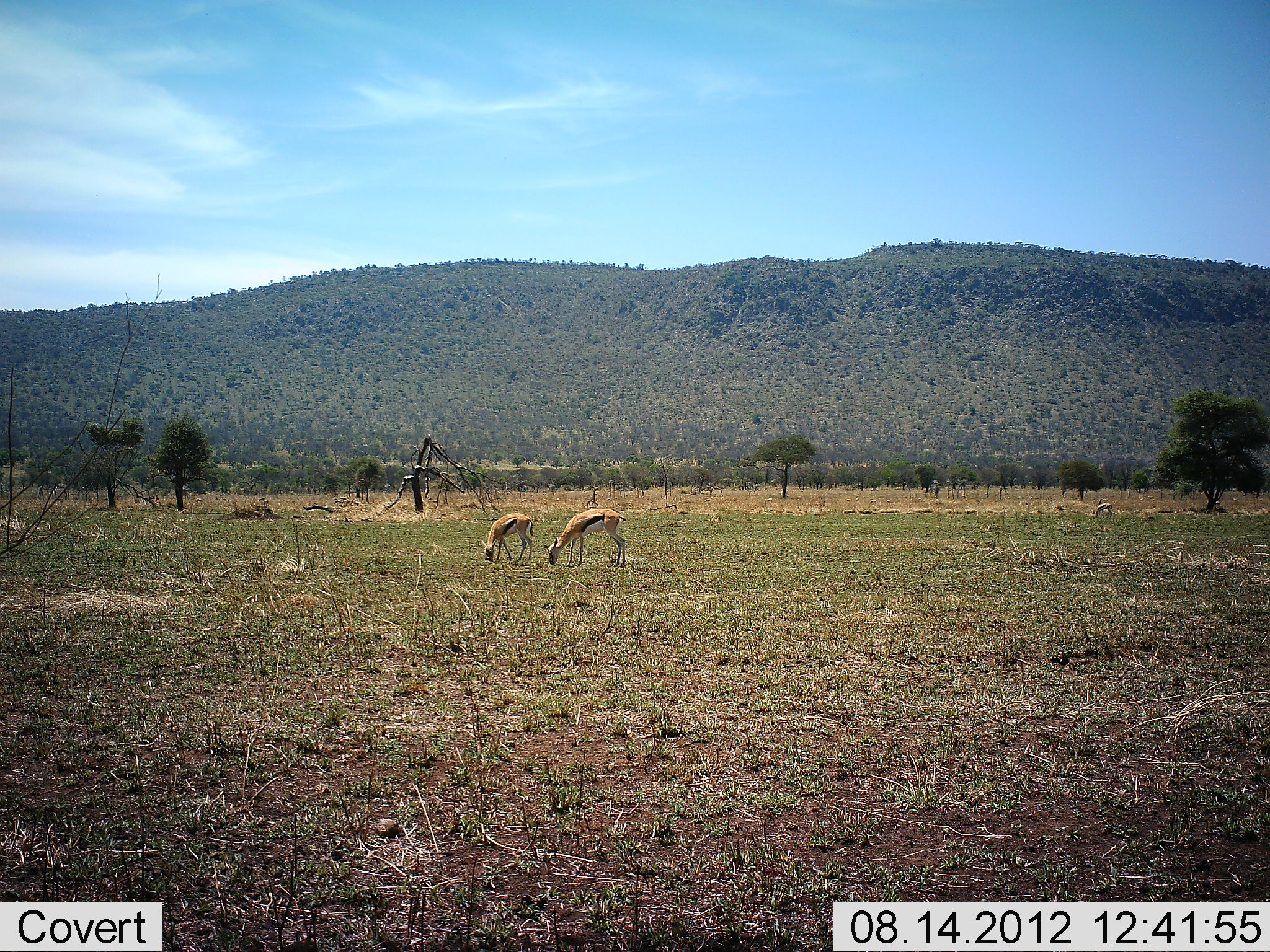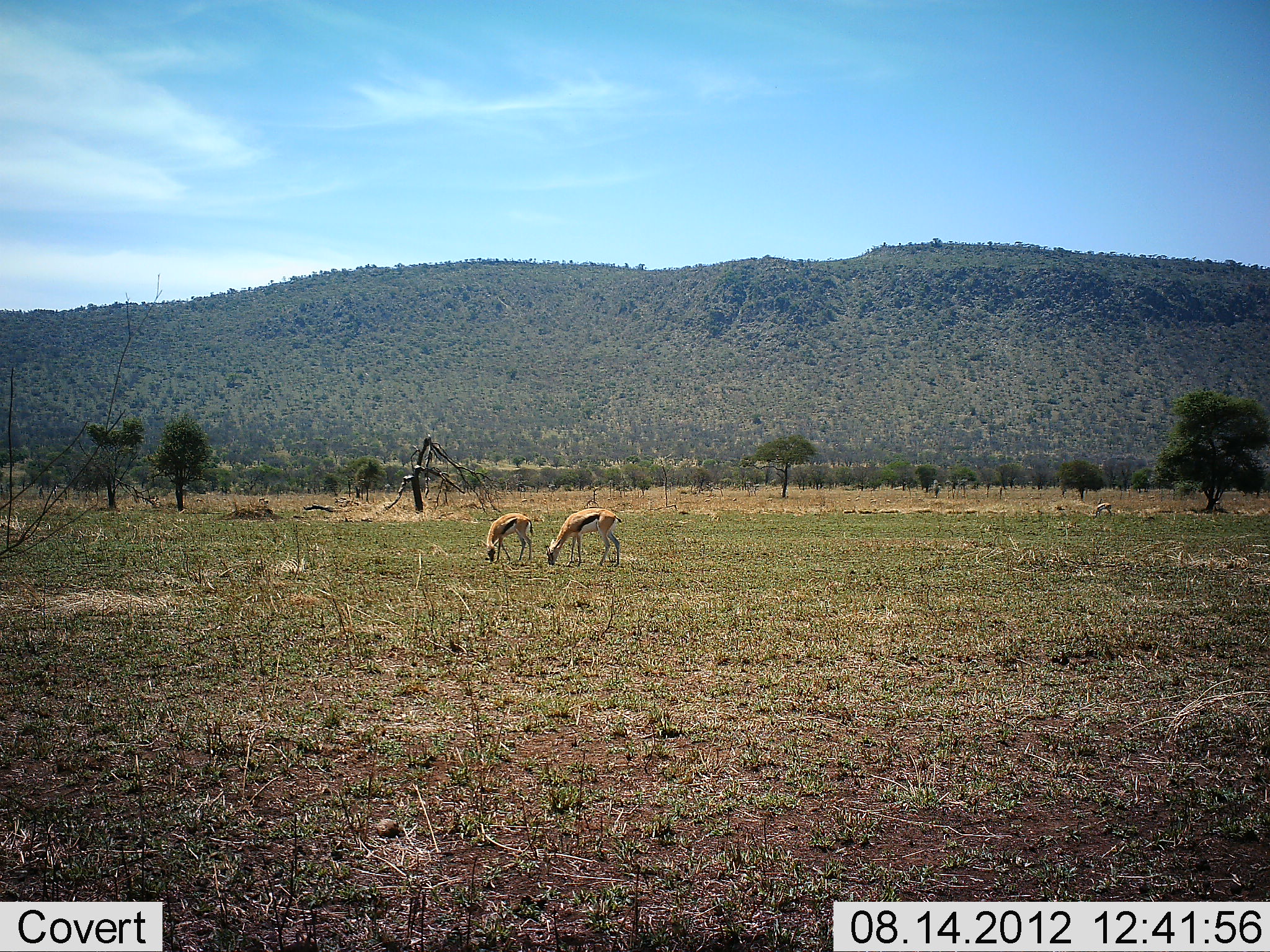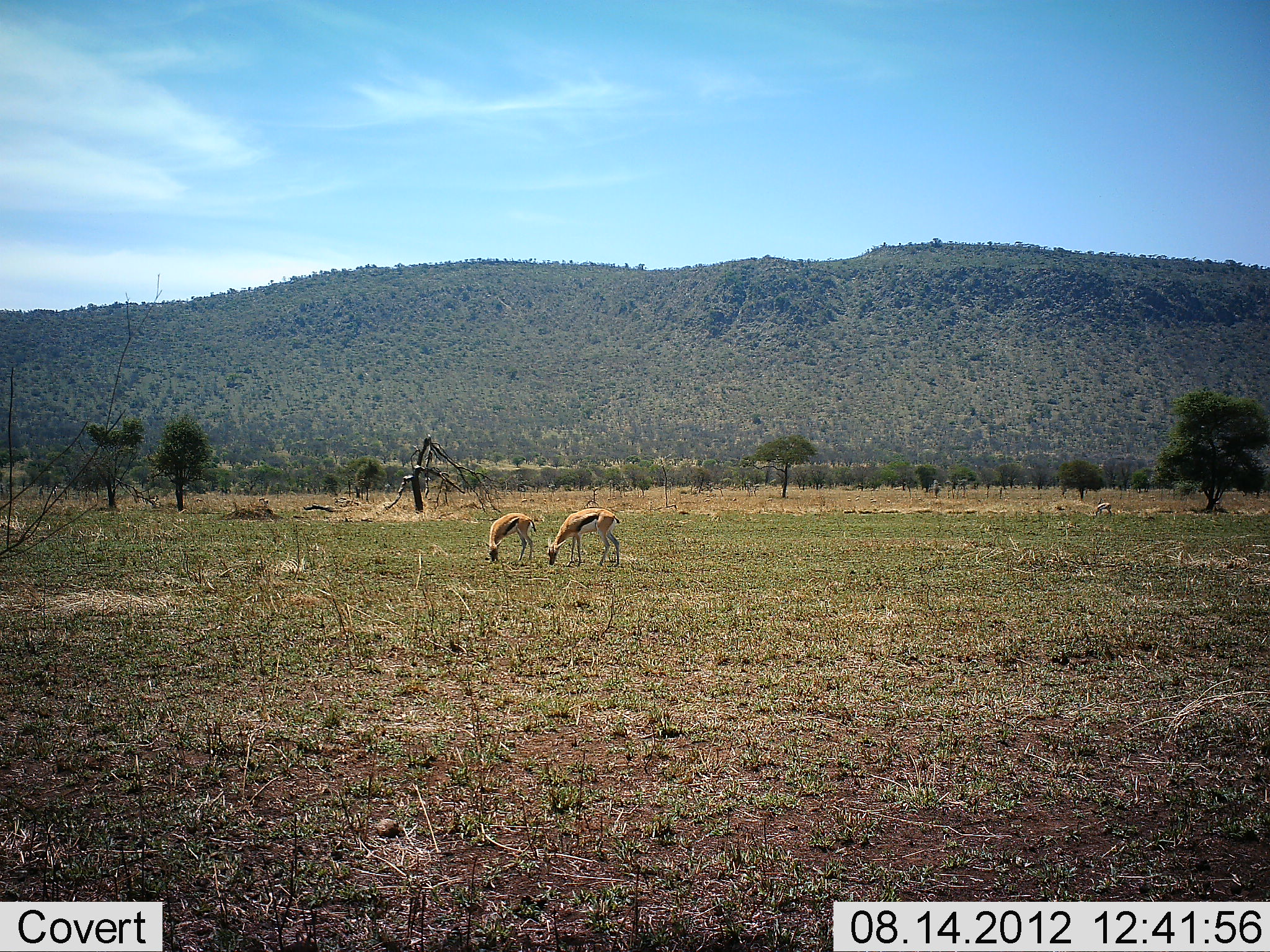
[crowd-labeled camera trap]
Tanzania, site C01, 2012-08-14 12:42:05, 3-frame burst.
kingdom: Animalia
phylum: Chordata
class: Mammalia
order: Artiodactyla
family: Bovidae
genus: Eudorcas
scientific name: Eudorcas thomsonii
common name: thomson's gazelle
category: gazellethomsons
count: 3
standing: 0%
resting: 0%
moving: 0%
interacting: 0%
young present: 0%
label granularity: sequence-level